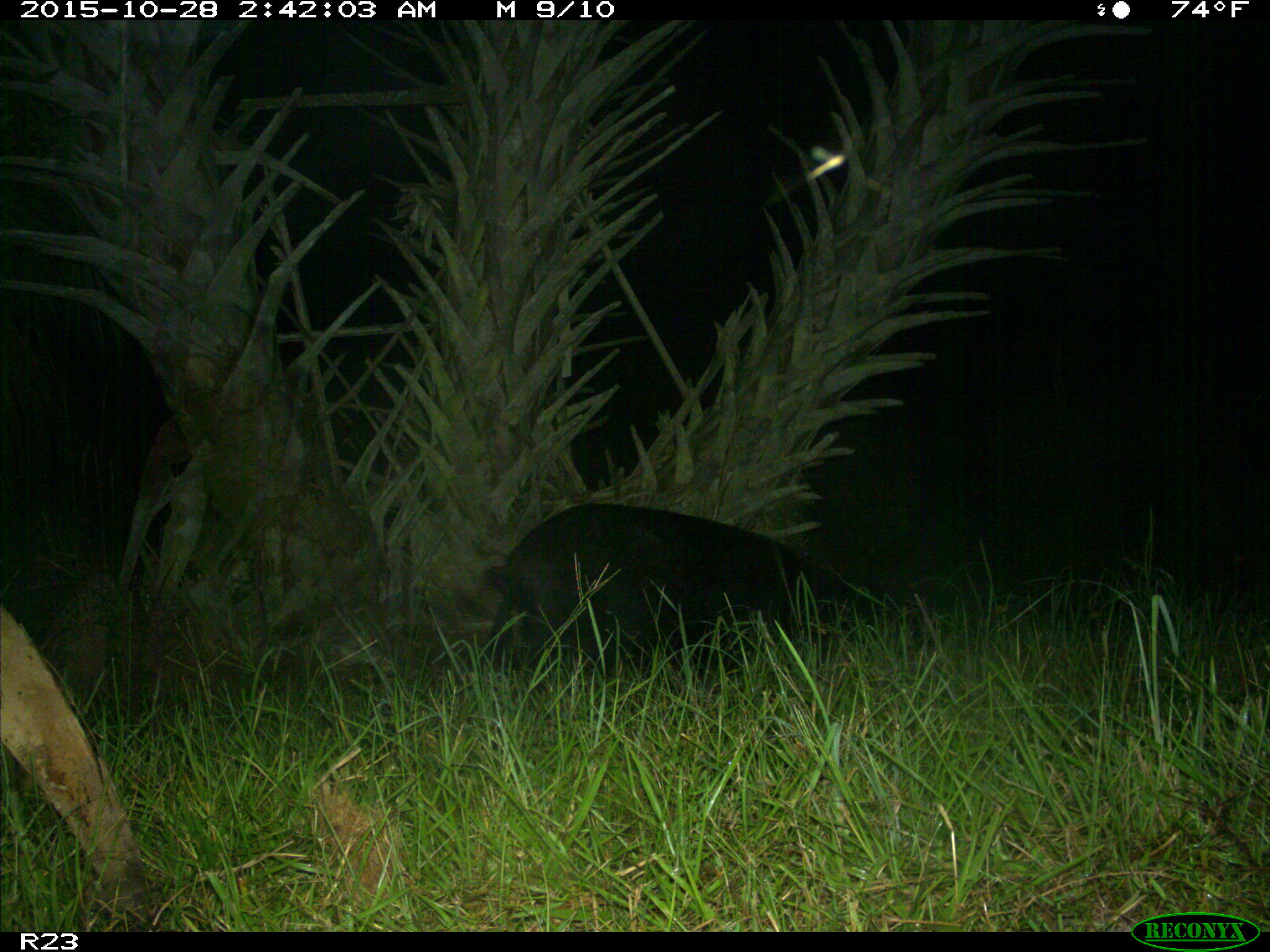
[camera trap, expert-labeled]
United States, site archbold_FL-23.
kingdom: Animalia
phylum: Chordata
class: Mammalia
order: Artiodactyla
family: Suidae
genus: Sus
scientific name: Sus scrofa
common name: wild boar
Sus scrofa (wild boar).